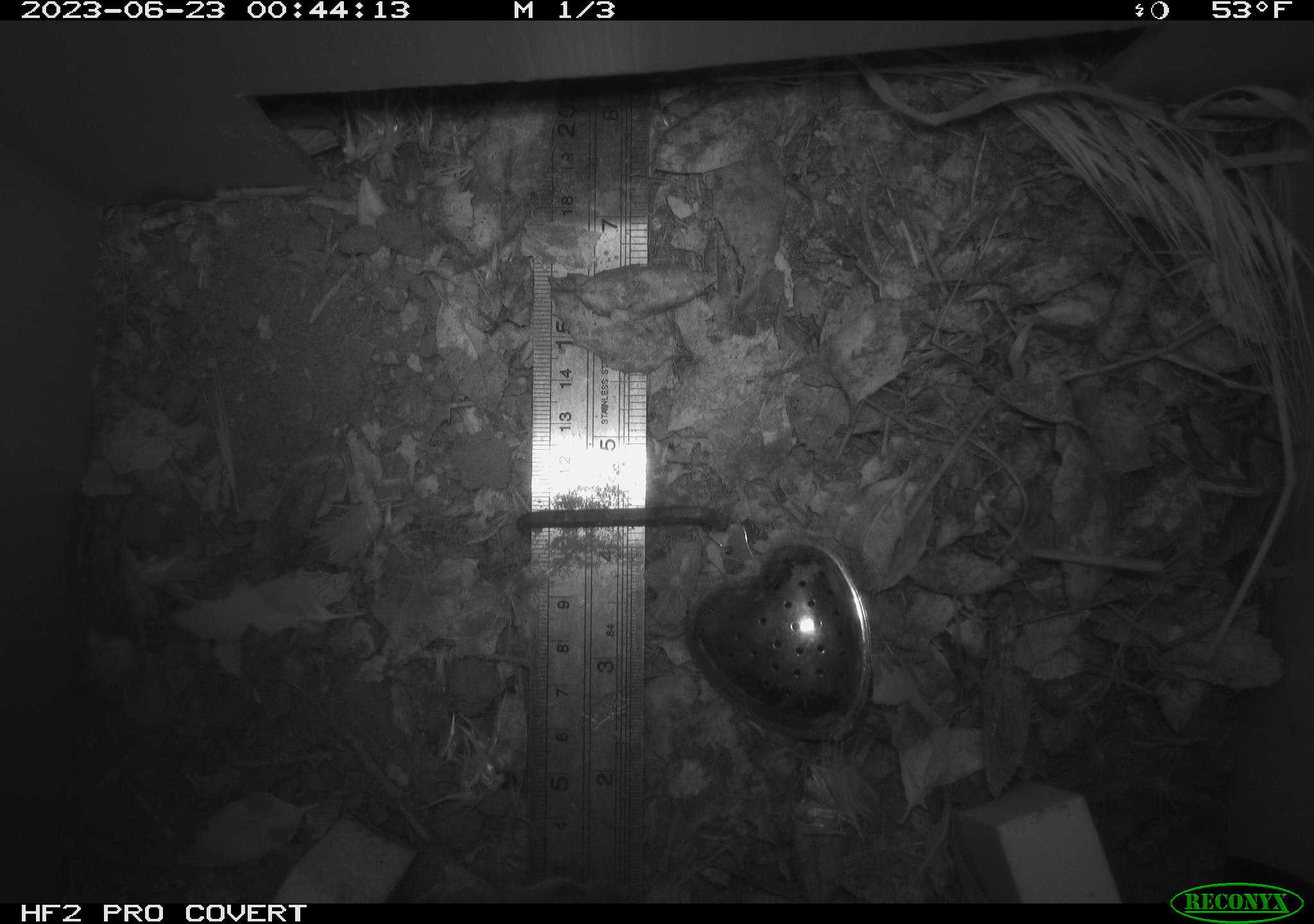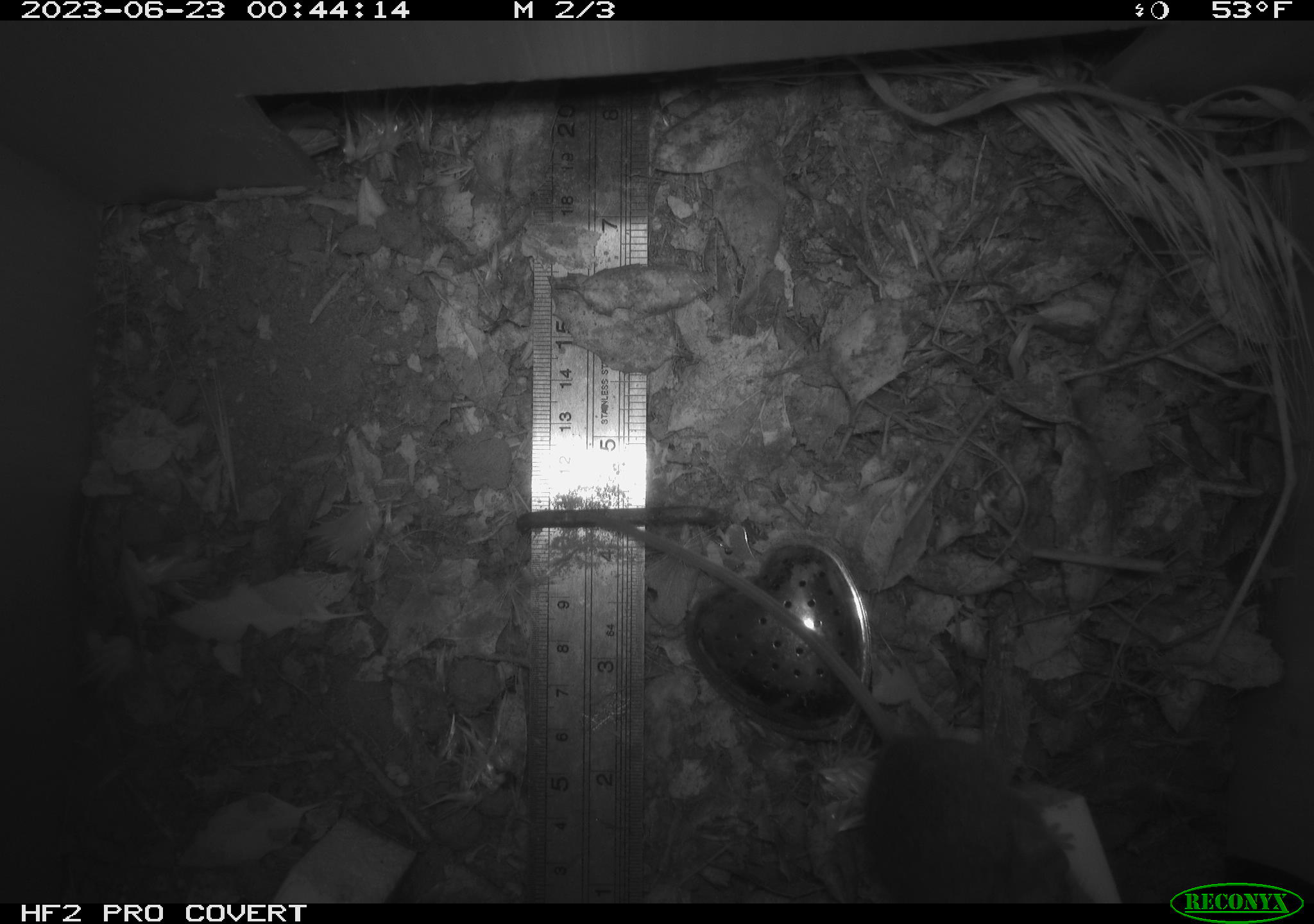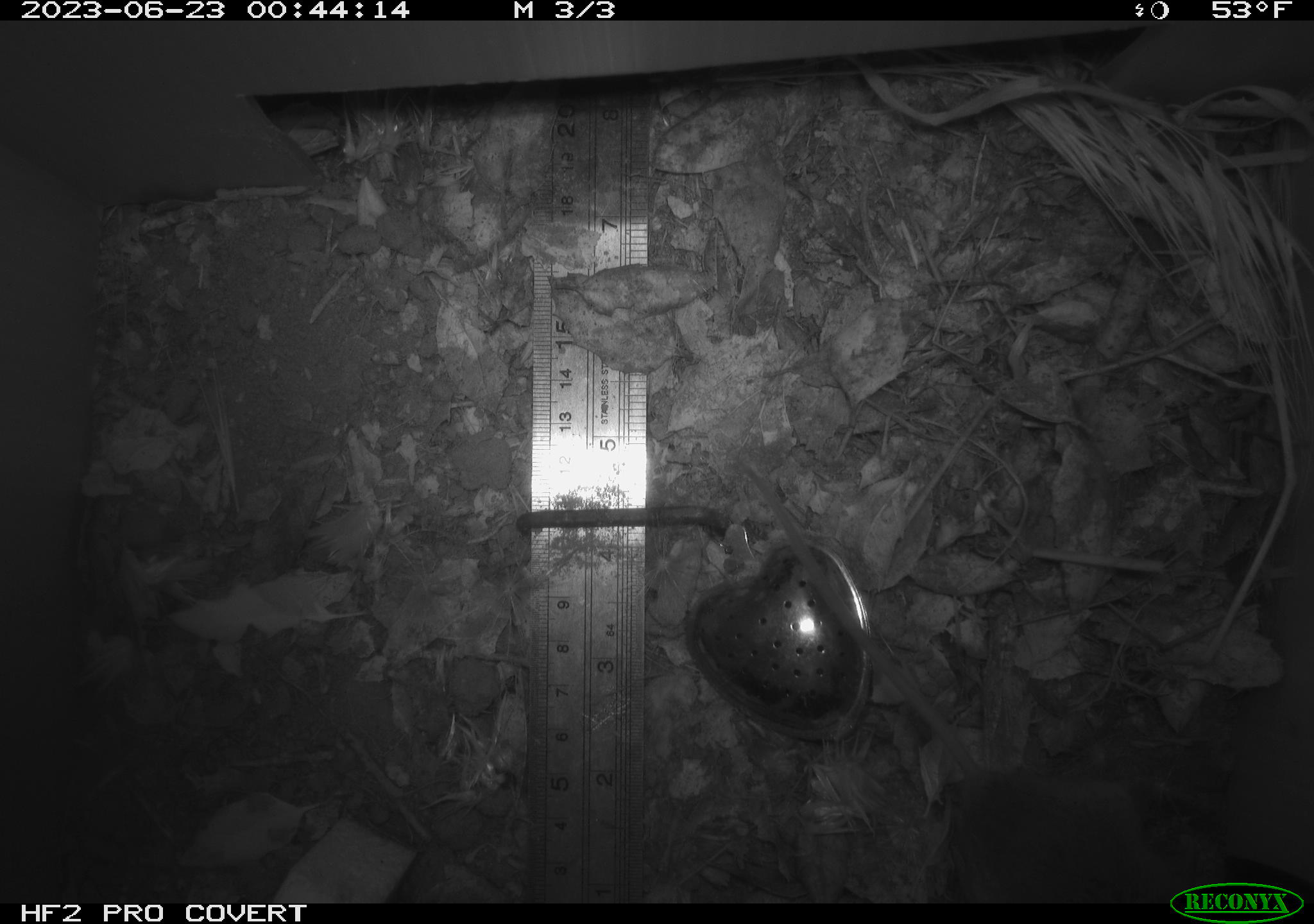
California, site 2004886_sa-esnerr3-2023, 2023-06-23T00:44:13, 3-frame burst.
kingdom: Animalia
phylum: Chordata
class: Mammalia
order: Rodentia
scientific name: Rodentia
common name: mouse species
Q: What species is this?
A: Mouse species (Rodentia).